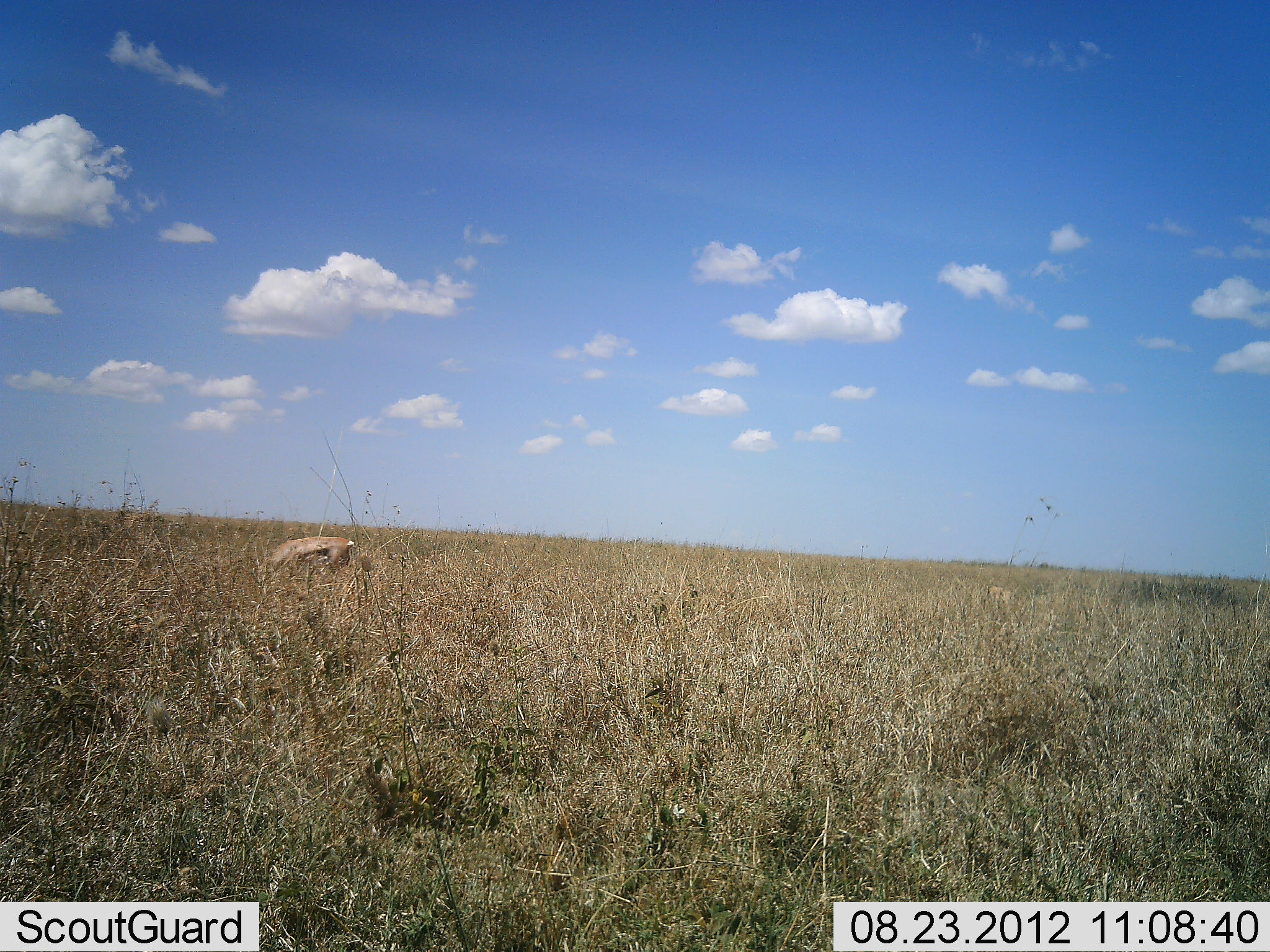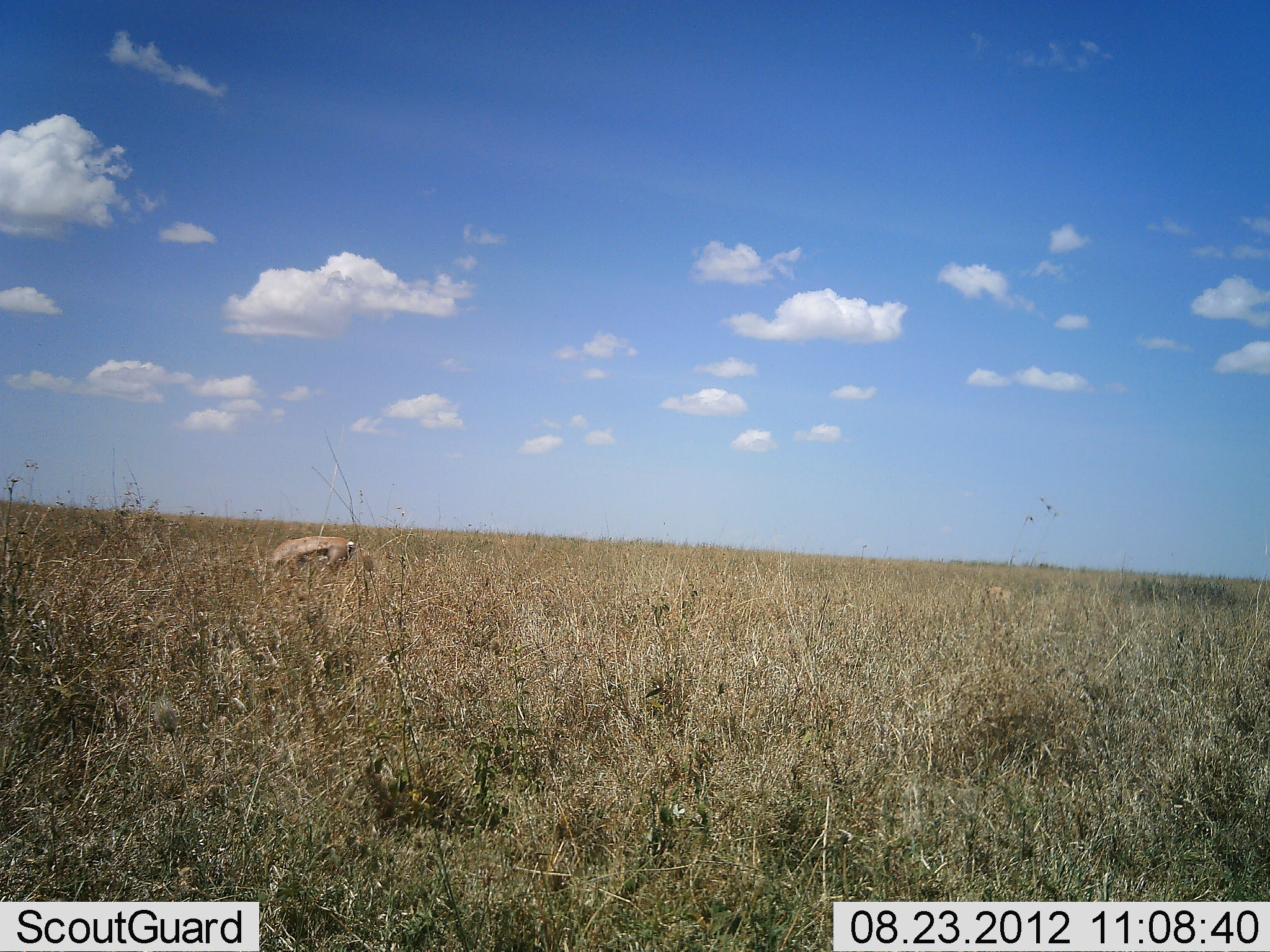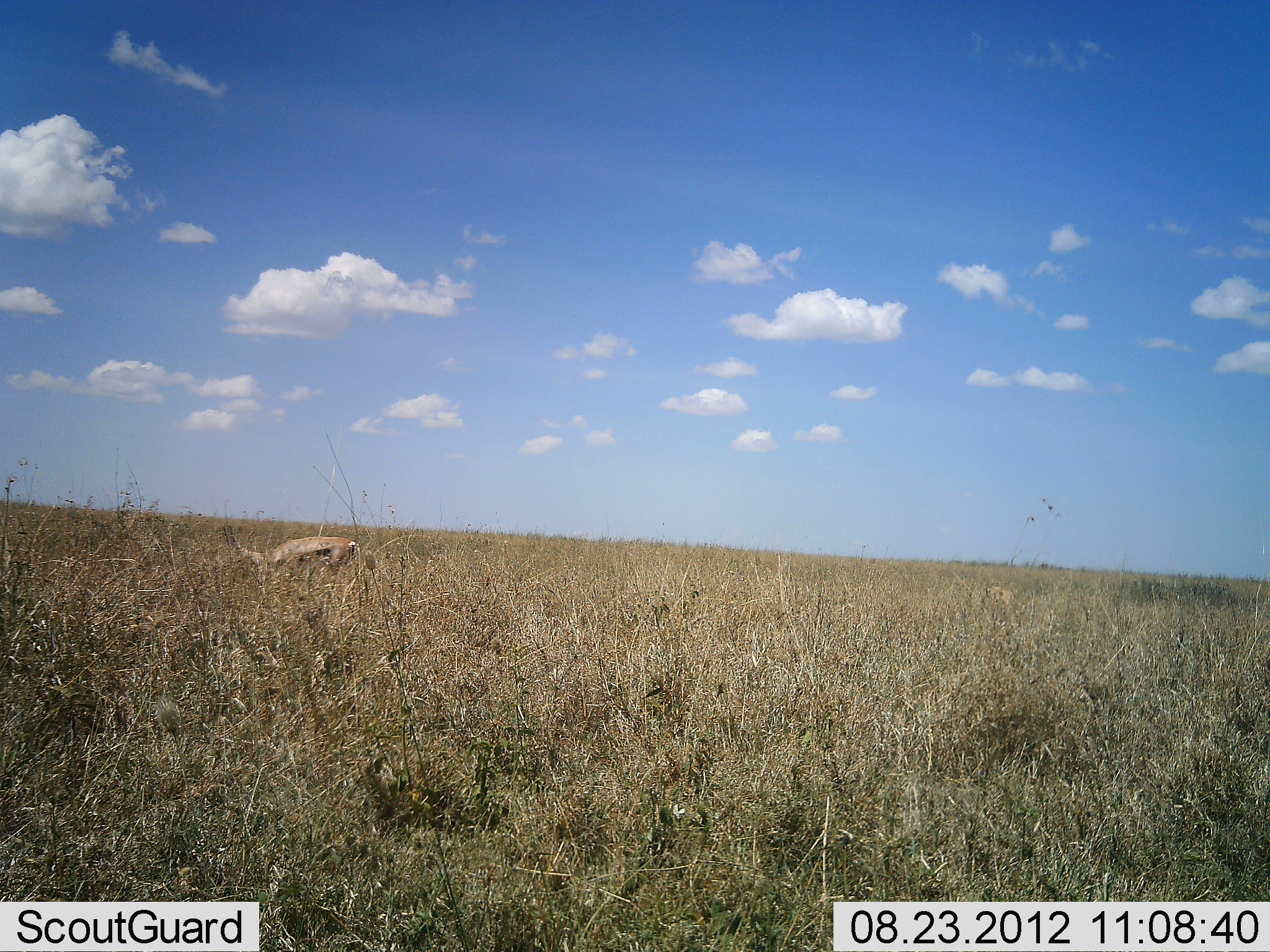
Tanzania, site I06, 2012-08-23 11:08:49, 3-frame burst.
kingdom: Animalia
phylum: Chordata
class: Mammalia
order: Artiodactyla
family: Bovidae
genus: Eudorcas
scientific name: Eudorcas thomsonii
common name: thomson's gazelle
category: gazellethomsons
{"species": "gazellethomsons (thomson's gazelle) (Eudorcas thomsonii)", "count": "1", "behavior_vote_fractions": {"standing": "20%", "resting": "0%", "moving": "0%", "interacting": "0%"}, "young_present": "0%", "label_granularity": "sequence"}